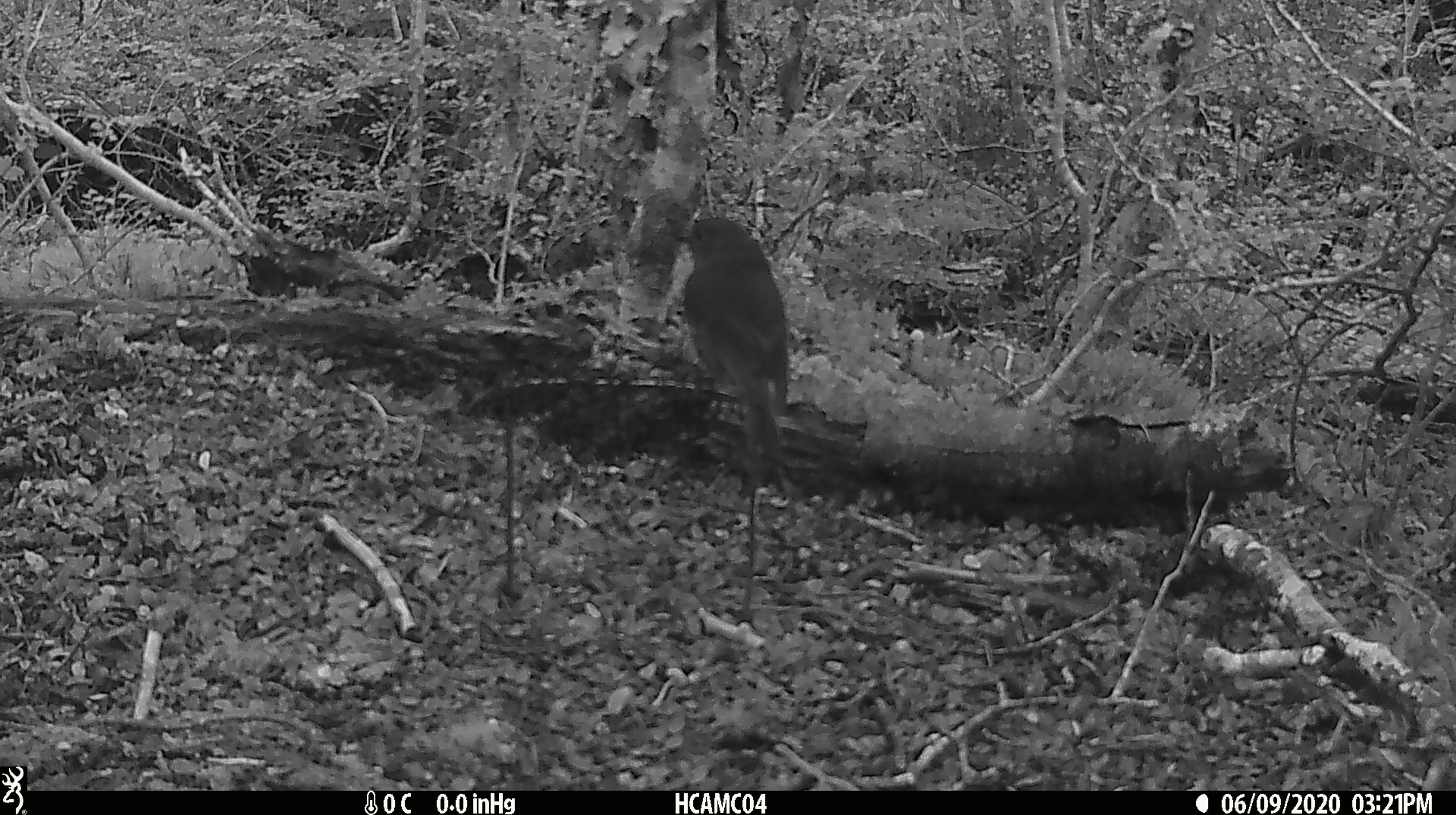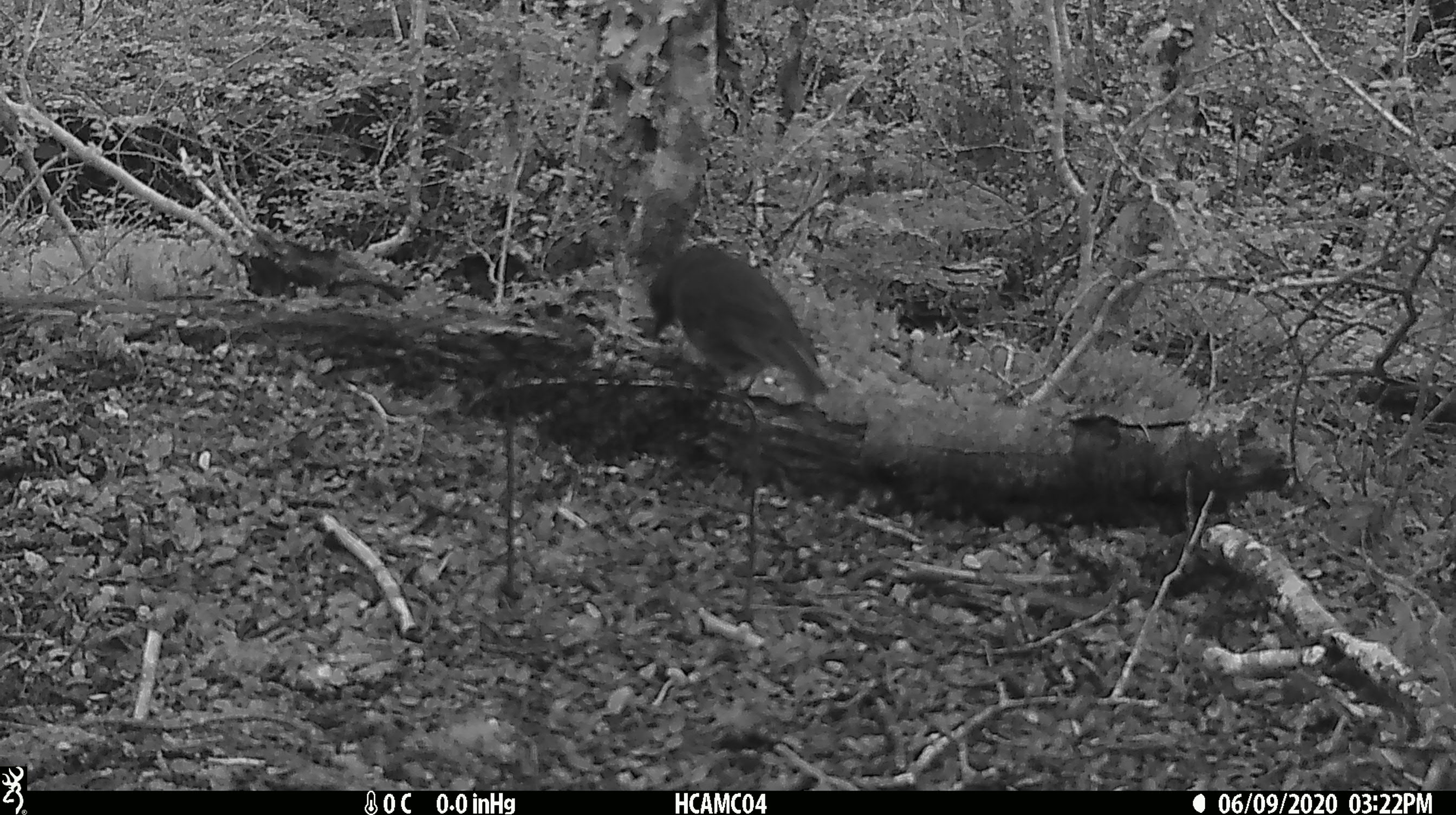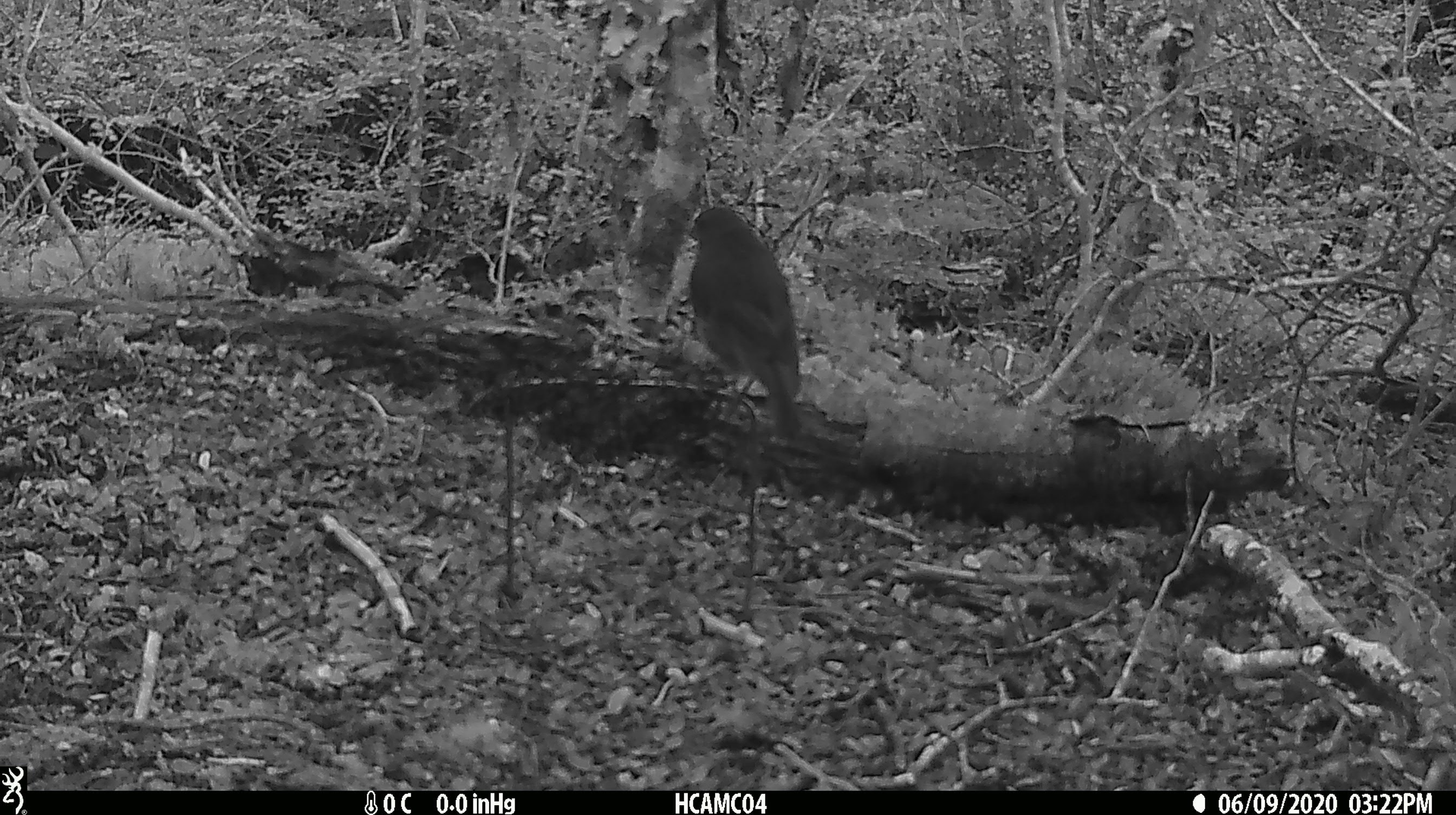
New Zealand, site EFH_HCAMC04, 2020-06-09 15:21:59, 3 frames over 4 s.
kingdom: Animalia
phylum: Chordata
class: Aves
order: Passeriformes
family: Petroicidae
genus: Petroica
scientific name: Petroica australis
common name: new zealand robin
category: robin